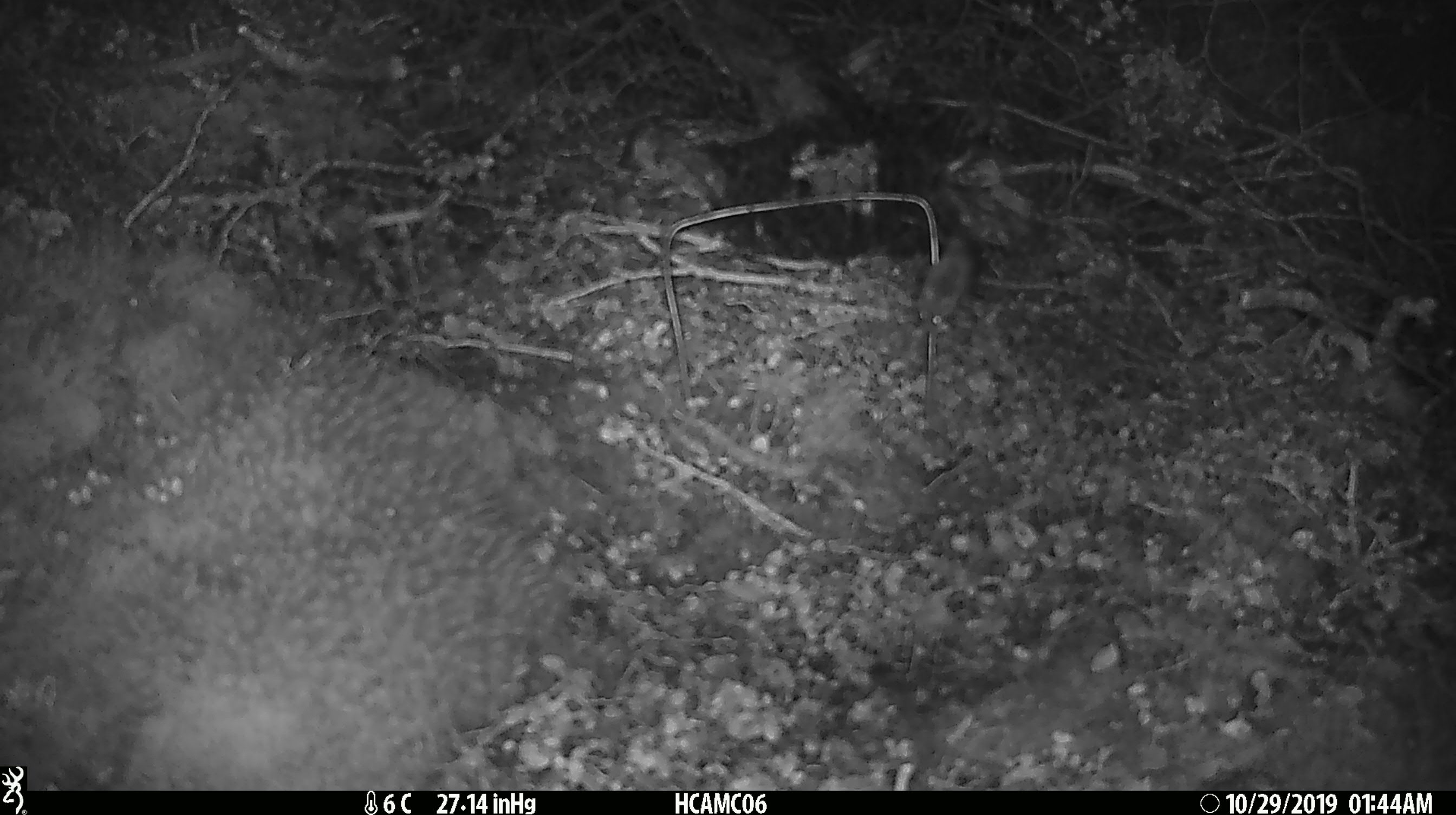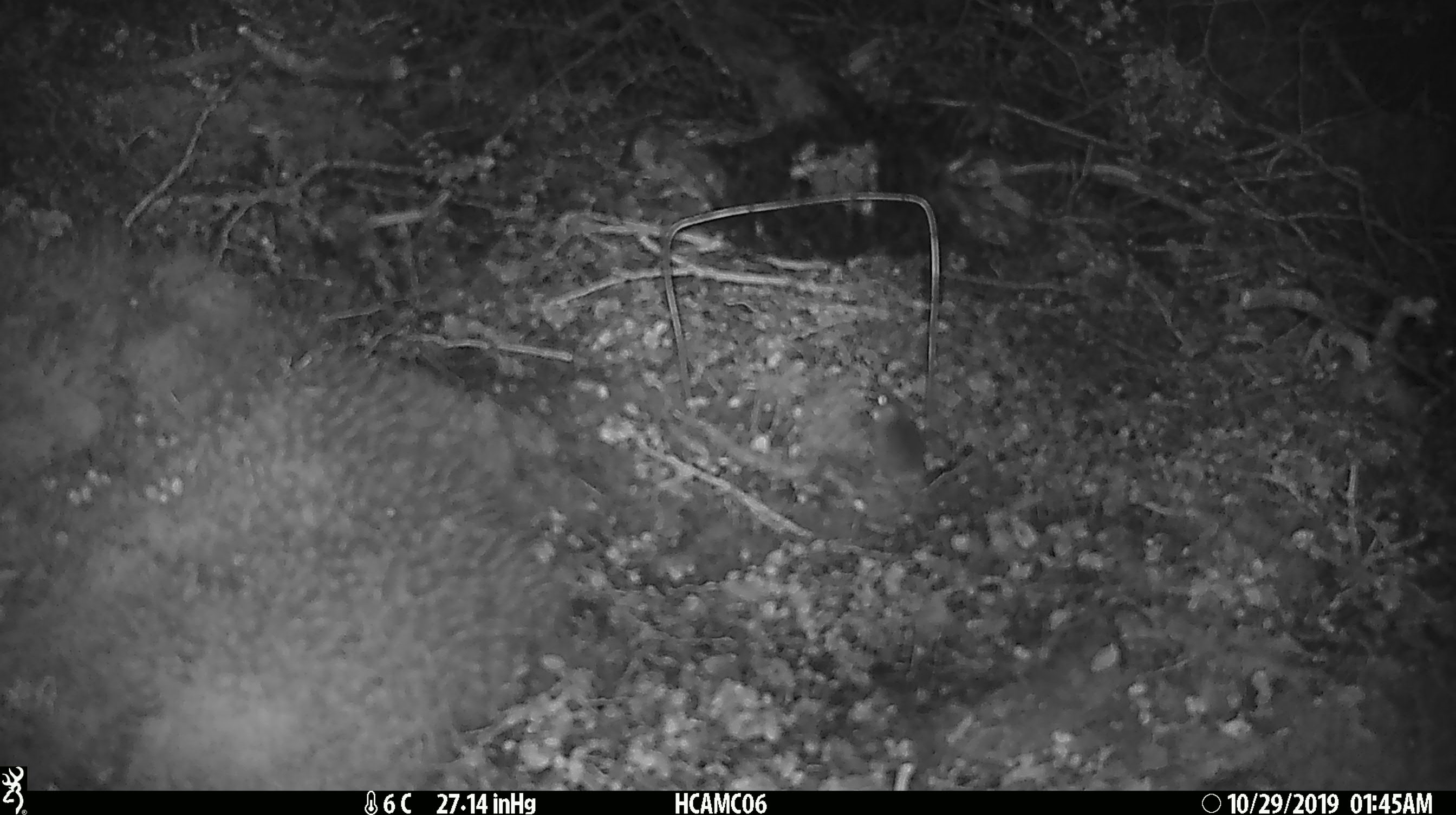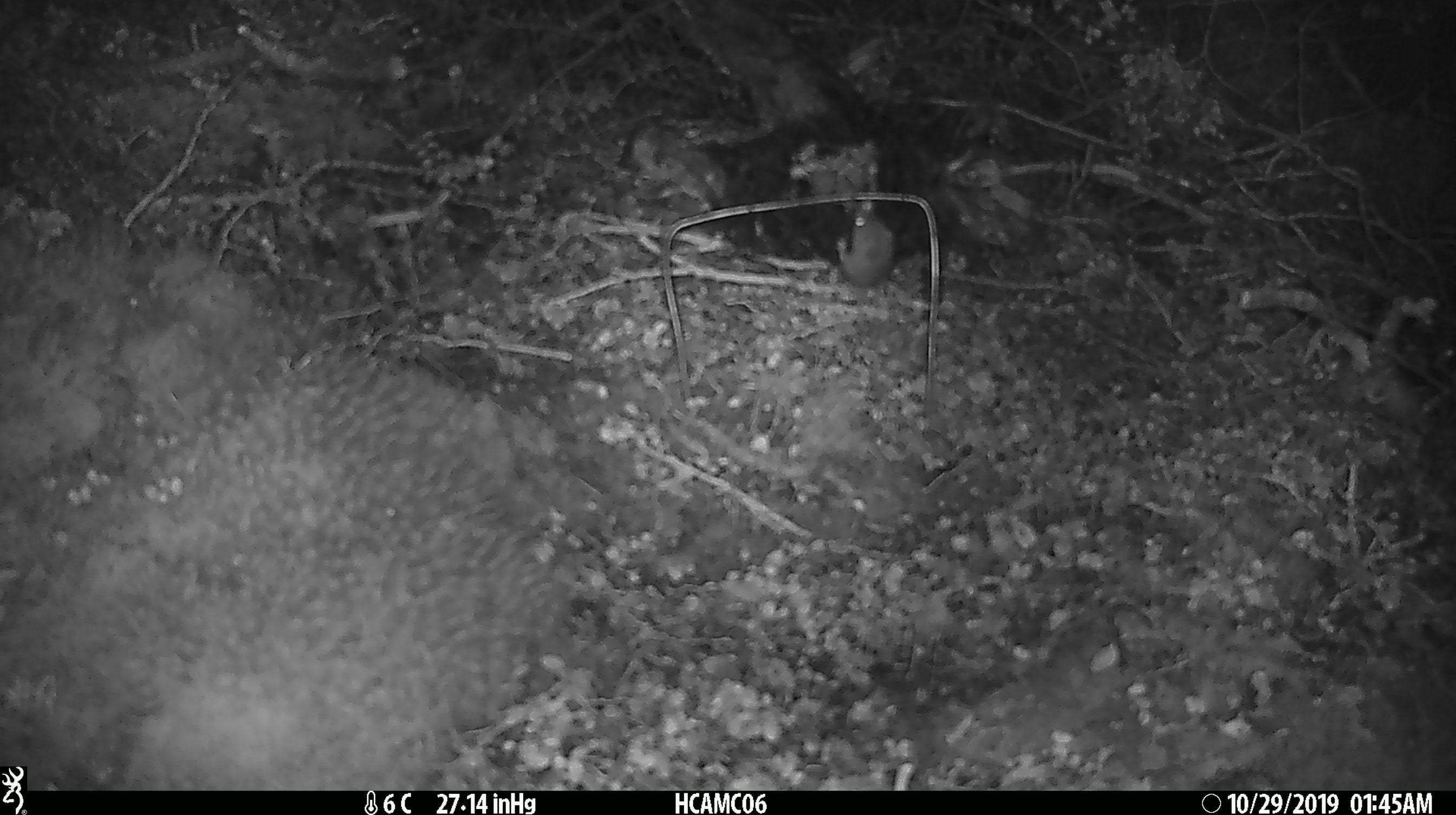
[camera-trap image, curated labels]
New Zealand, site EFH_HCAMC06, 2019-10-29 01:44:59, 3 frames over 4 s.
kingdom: Animalia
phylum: Chordata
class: Mammalia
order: Rodentia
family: Muridae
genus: Mus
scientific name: Mus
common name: mouse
Mouse (Mus).